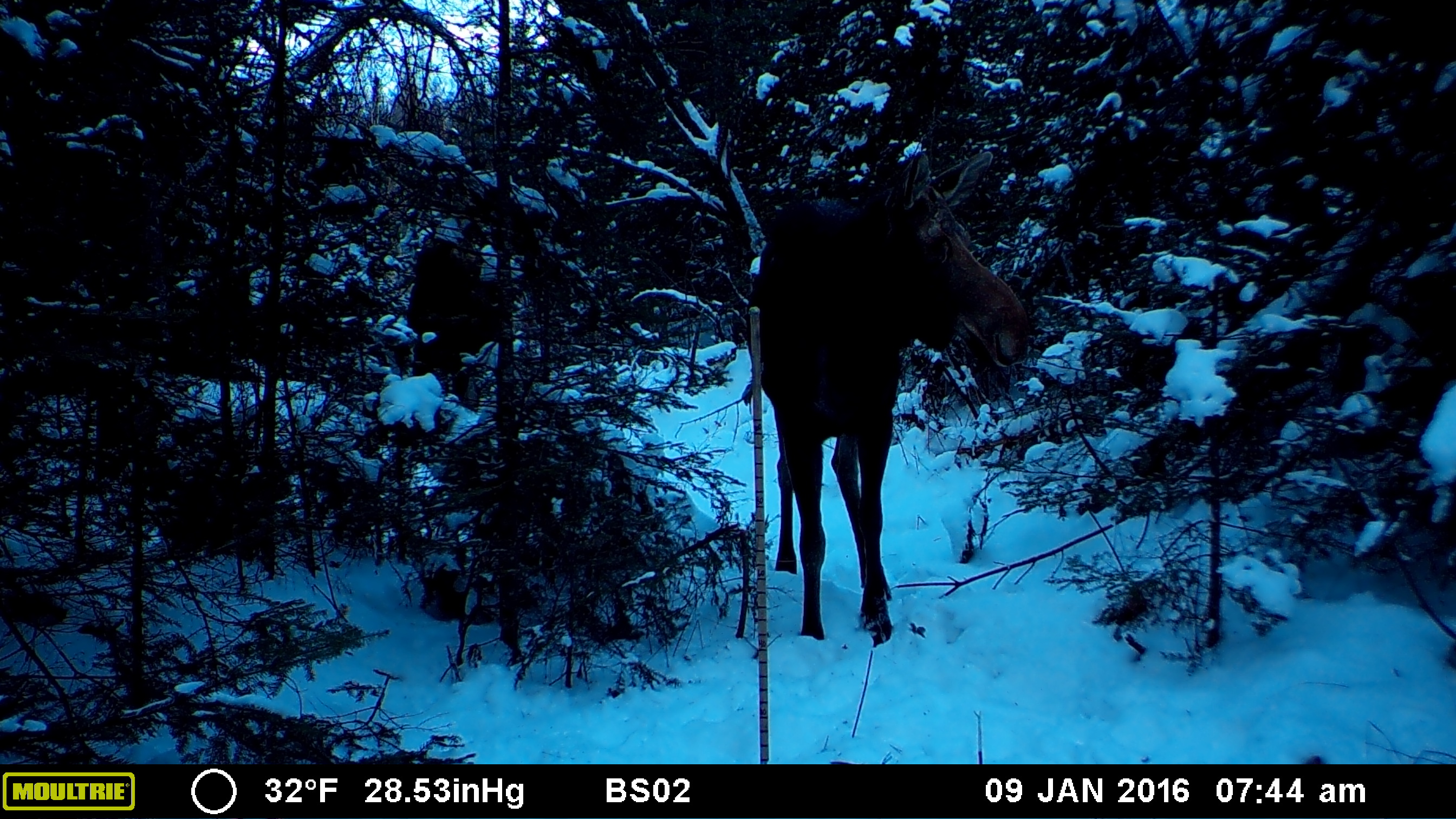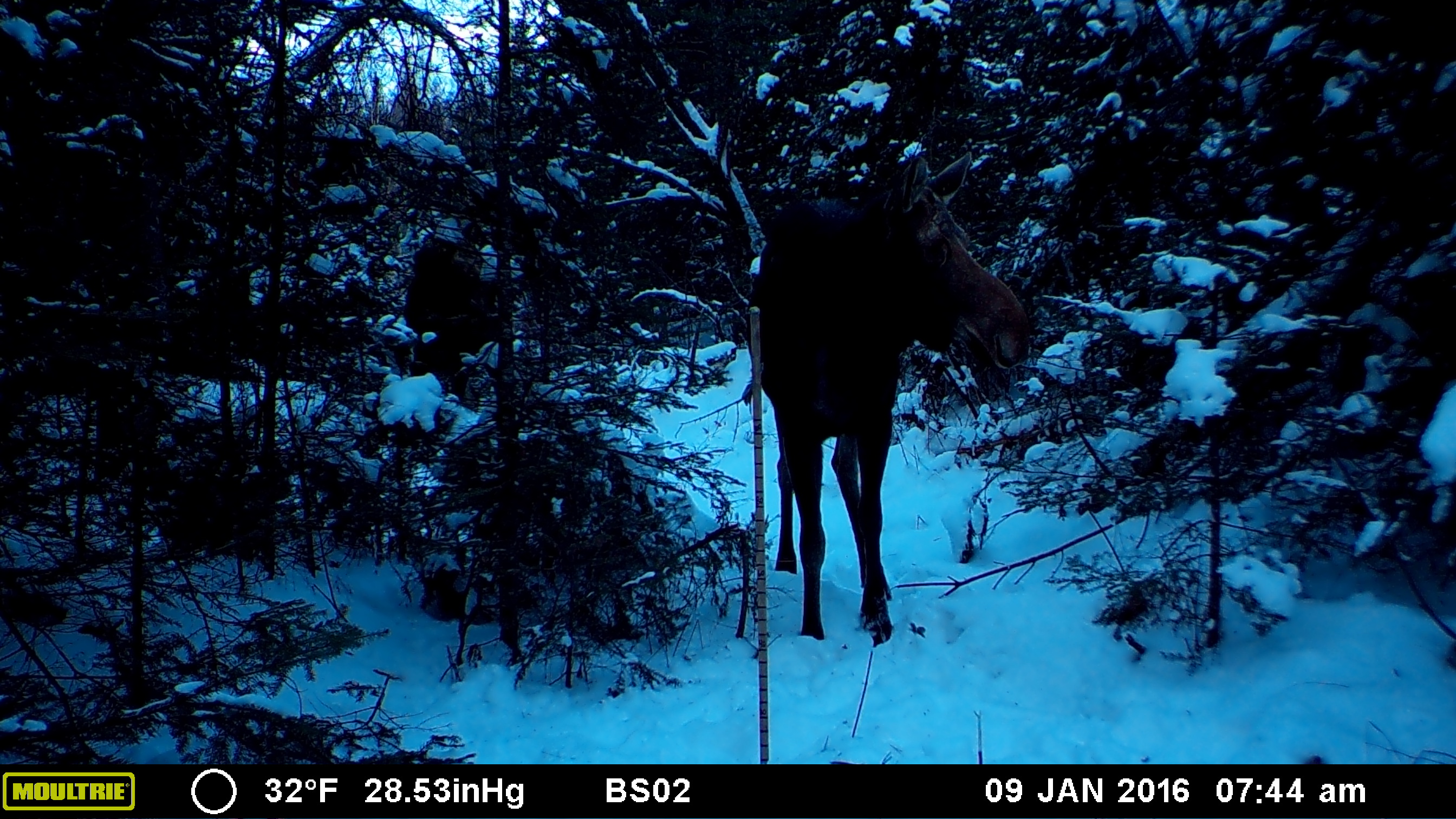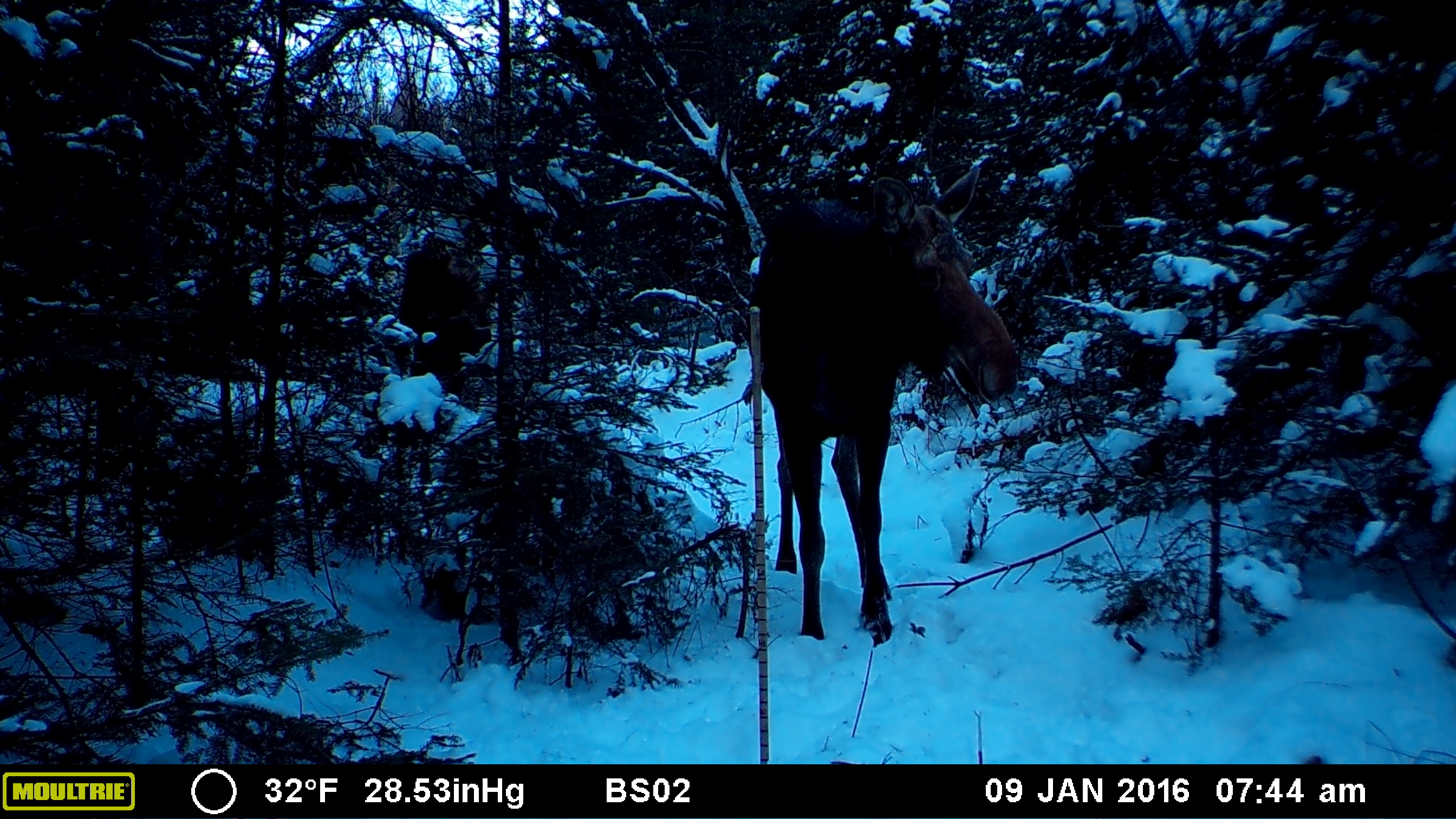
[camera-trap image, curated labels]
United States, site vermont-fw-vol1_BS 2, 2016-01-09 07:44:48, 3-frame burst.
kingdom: Animalia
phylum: Chordata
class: Mammalia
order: Artiodactyla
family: Cervidae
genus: Alces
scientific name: Alces alces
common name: moose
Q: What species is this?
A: Moose (Alces alces).